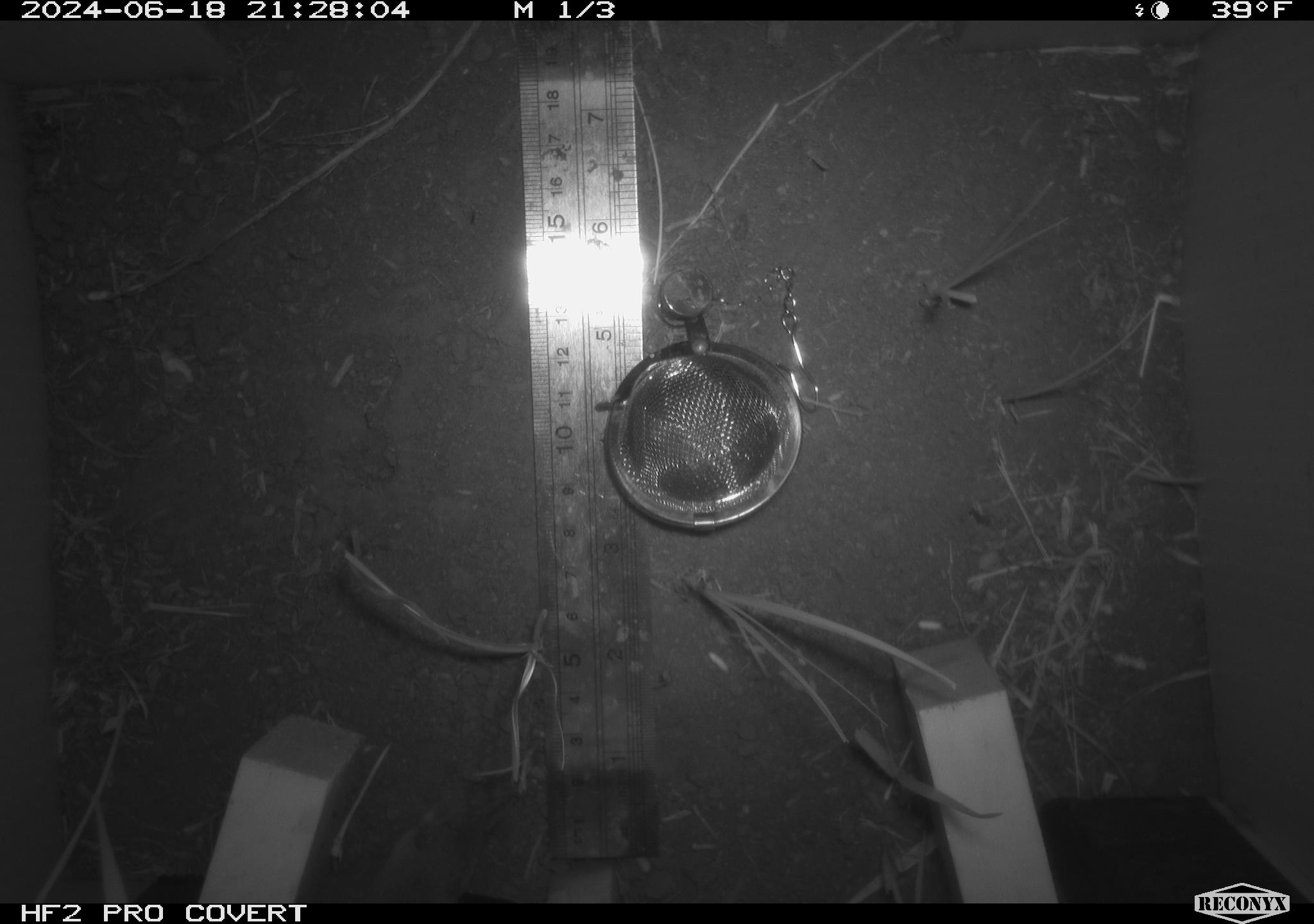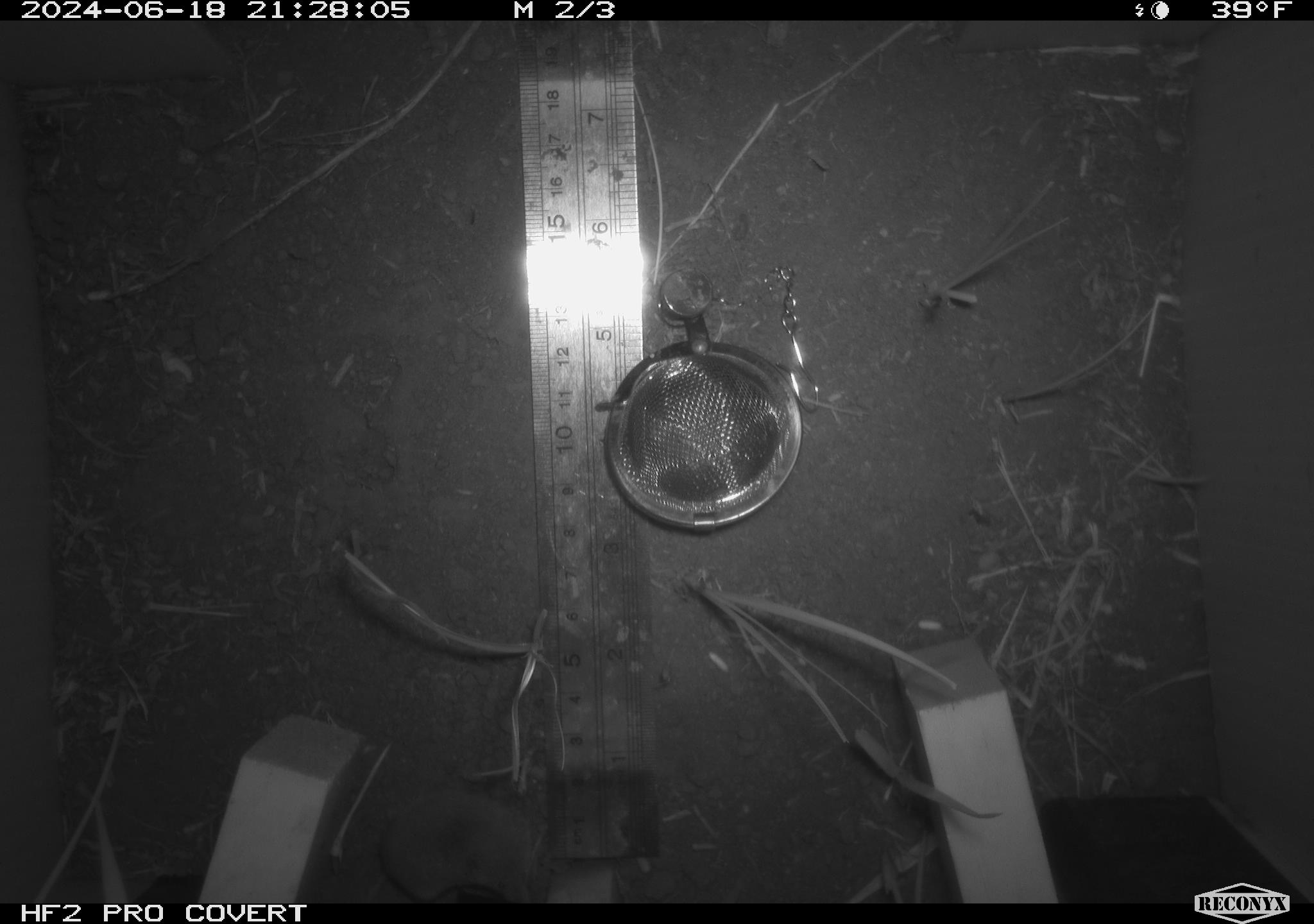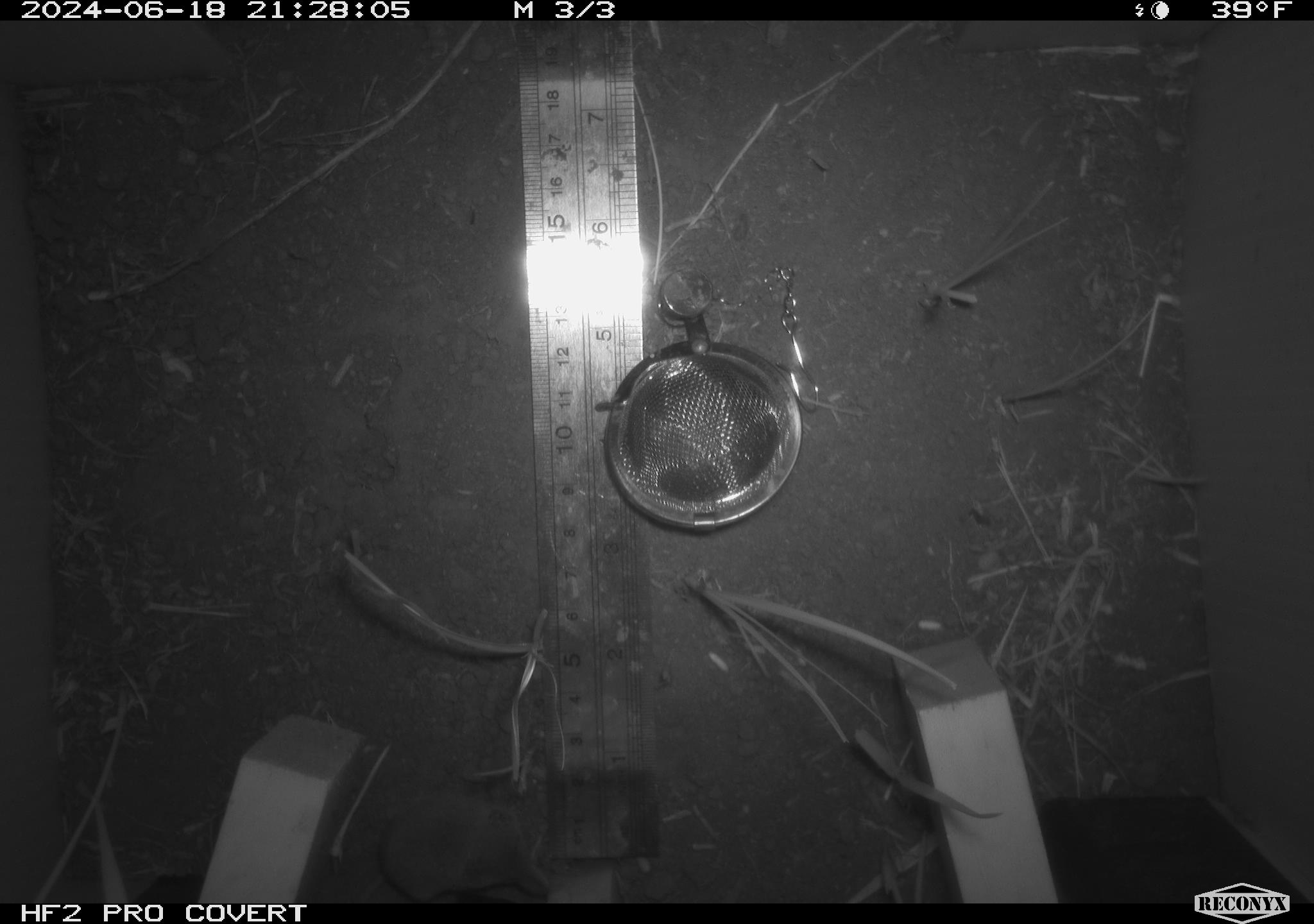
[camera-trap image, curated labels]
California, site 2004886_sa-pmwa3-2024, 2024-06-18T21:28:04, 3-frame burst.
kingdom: Animalia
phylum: Chordata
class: Mammalia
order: Eulipotyphla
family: Soricidae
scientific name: Soricidae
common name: shrews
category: soricidae family